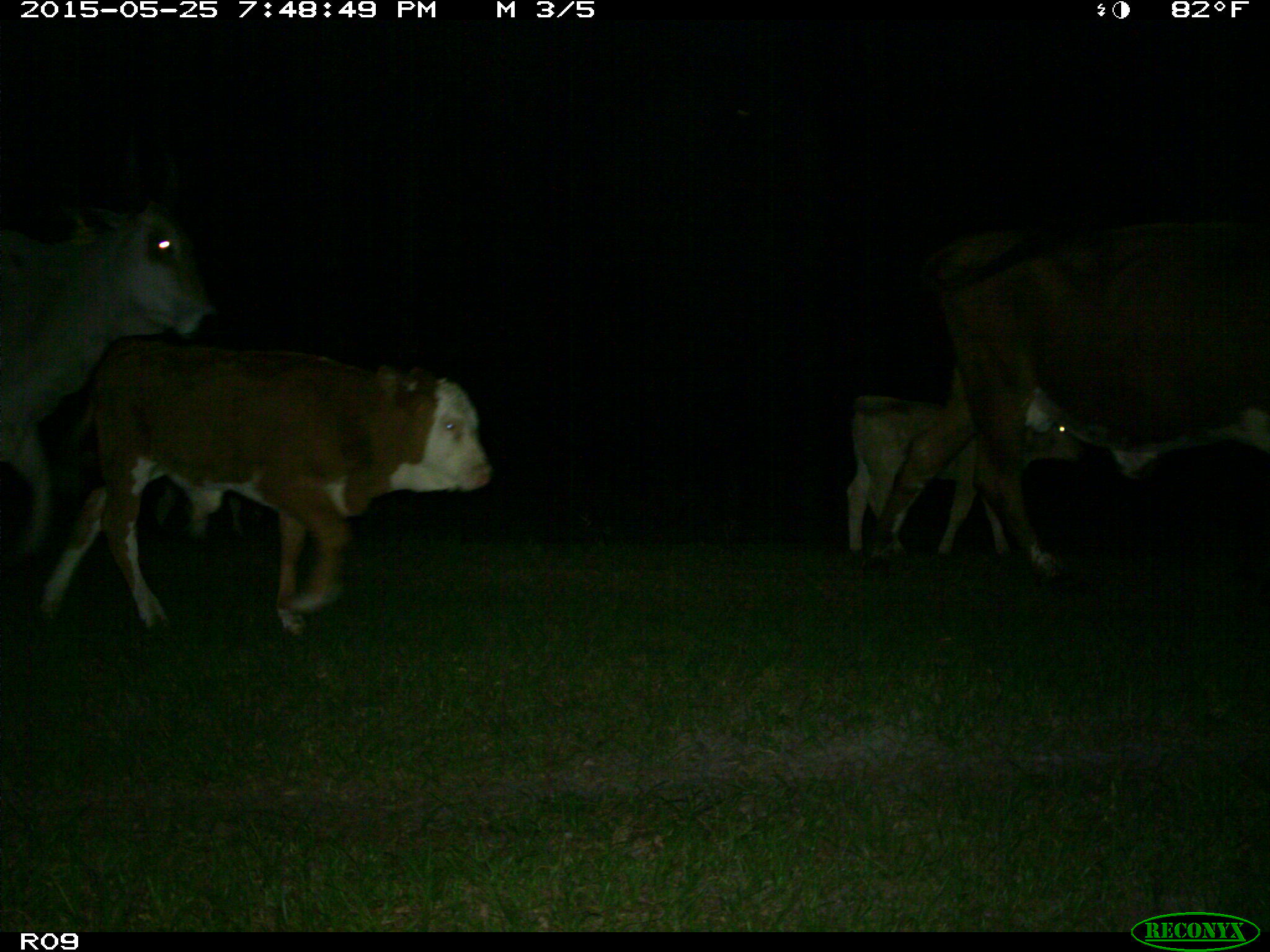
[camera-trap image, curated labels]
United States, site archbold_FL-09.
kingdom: Animalia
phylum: Chordata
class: Mammalia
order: Artiodactyla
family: Bovidae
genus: Bos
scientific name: Bos taurus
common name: domestic cow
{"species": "Bos taurus (domestic cow)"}